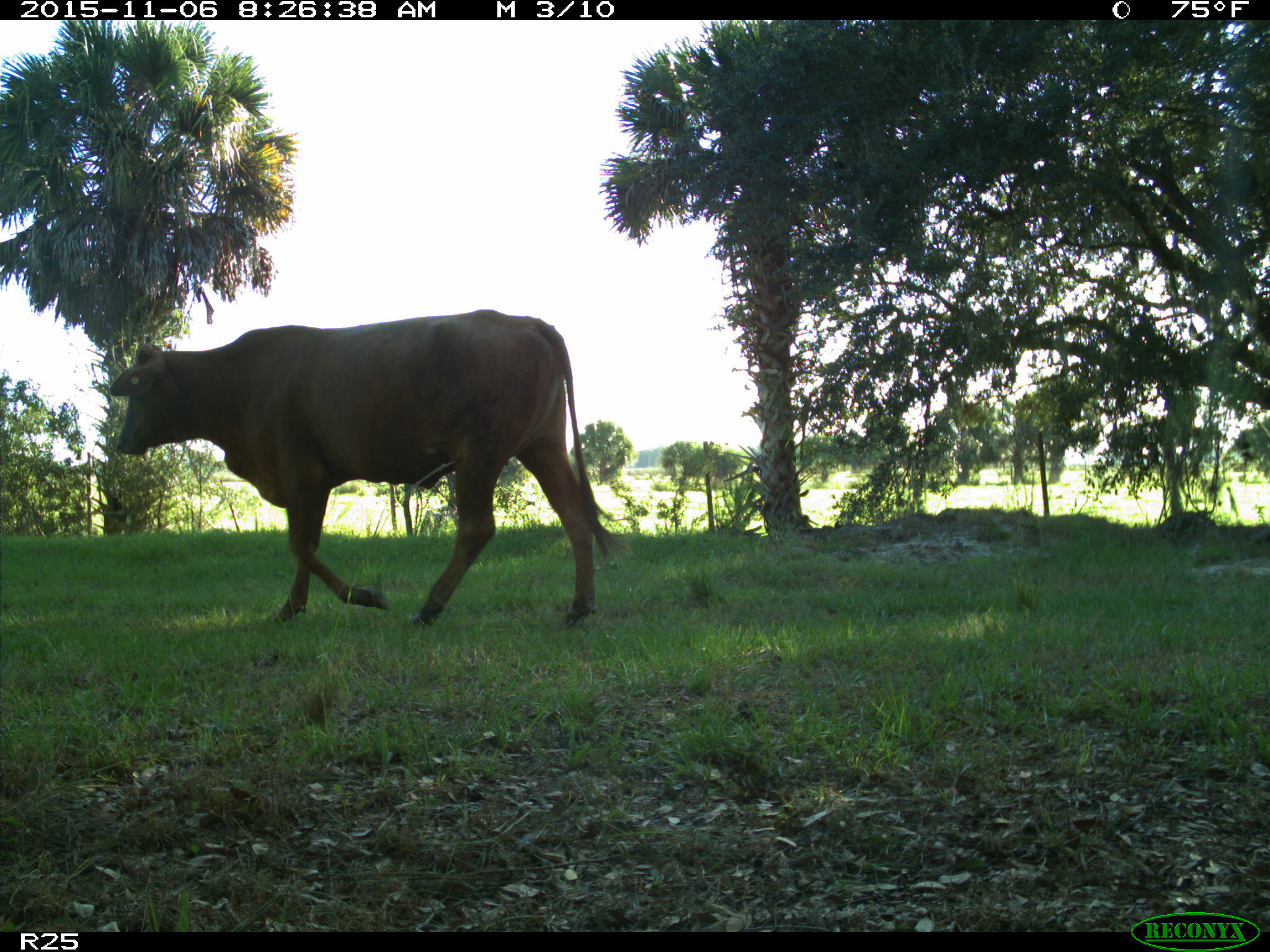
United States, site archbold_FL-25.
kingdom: Animalia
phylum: Chordata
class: Mammalia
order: Artiodactyla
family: Bovidae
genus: Bos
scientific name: Bos taurus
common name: domestic cow